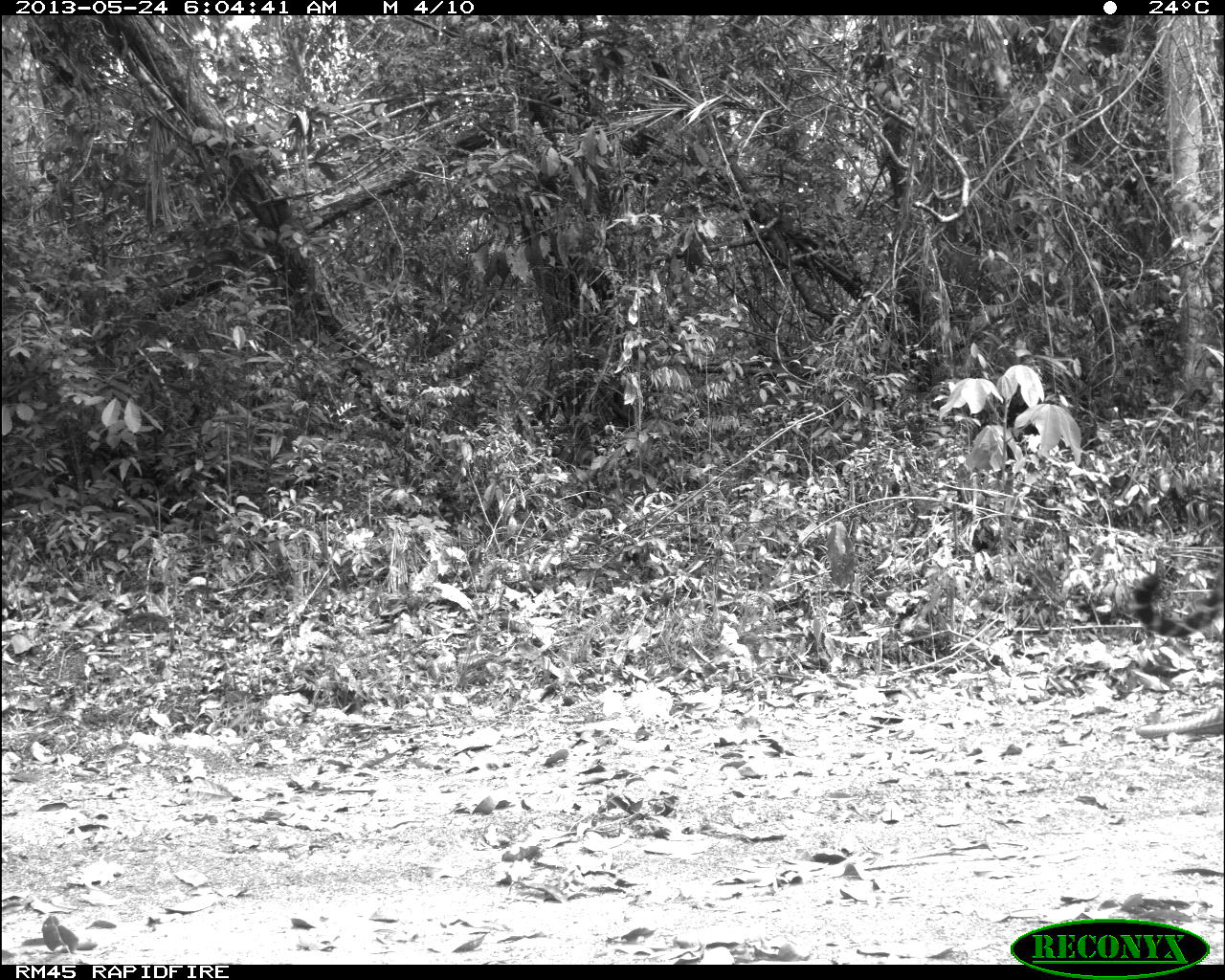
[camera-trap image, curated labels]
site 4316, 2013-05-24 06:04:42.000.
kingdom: Animalia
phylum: Chordata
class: Mammalia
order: Carnivora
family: Felidae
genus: Panthera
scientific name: Panthera onca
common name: jaguar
Panthera onca (jaguar), count 1, sex female.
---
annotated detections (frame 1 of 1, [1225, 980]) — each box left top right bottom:
panthera onca: 1121 554 1225 637